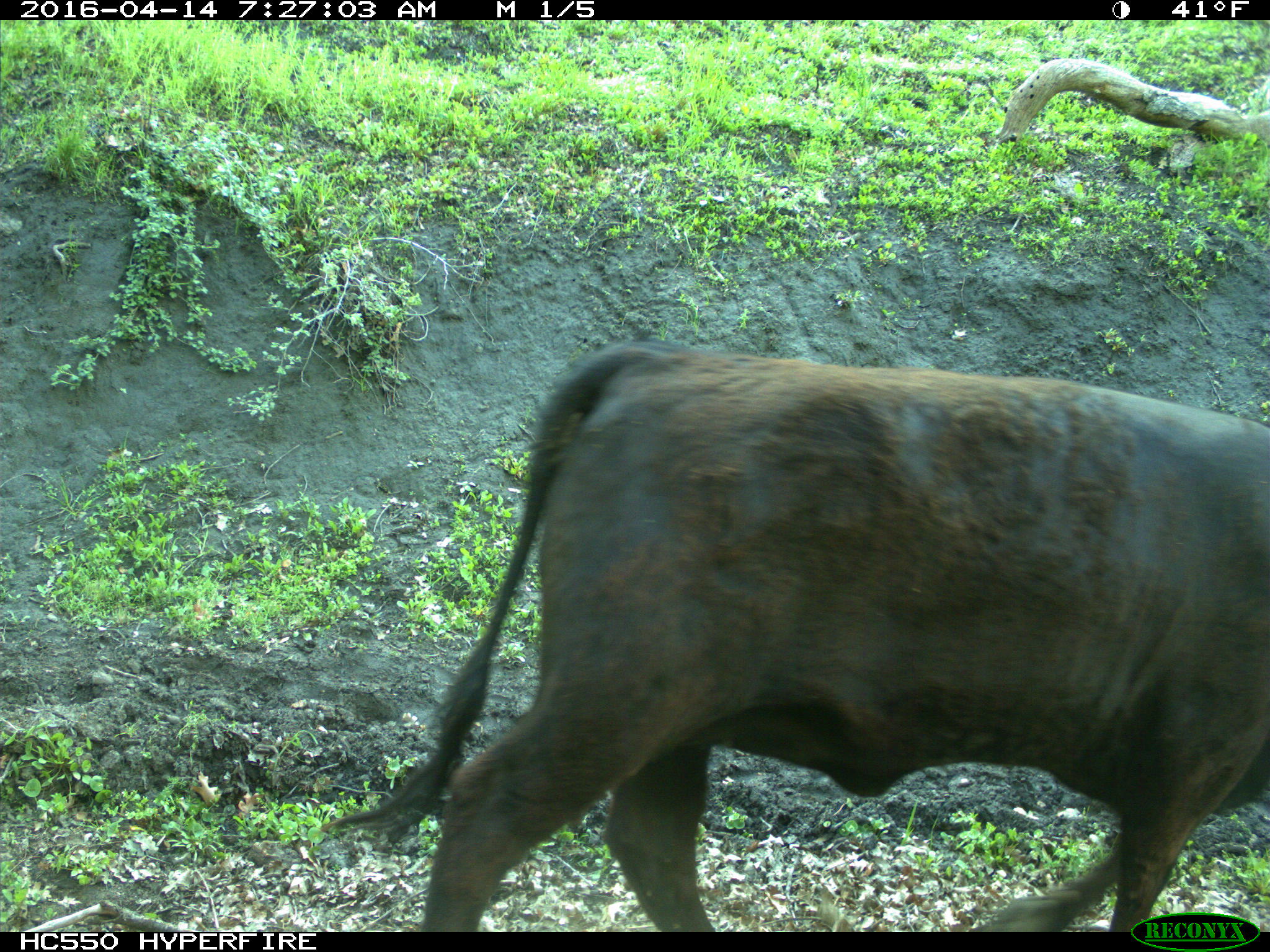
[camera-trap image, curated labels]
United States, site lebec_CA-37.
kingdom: Animalia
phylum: Chordata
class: Mammalia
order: Artiodactyla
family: Bovidae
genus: Bos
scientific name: Bos taurus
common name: domestic cow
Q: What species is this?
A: Bos taurus (domestic cow).